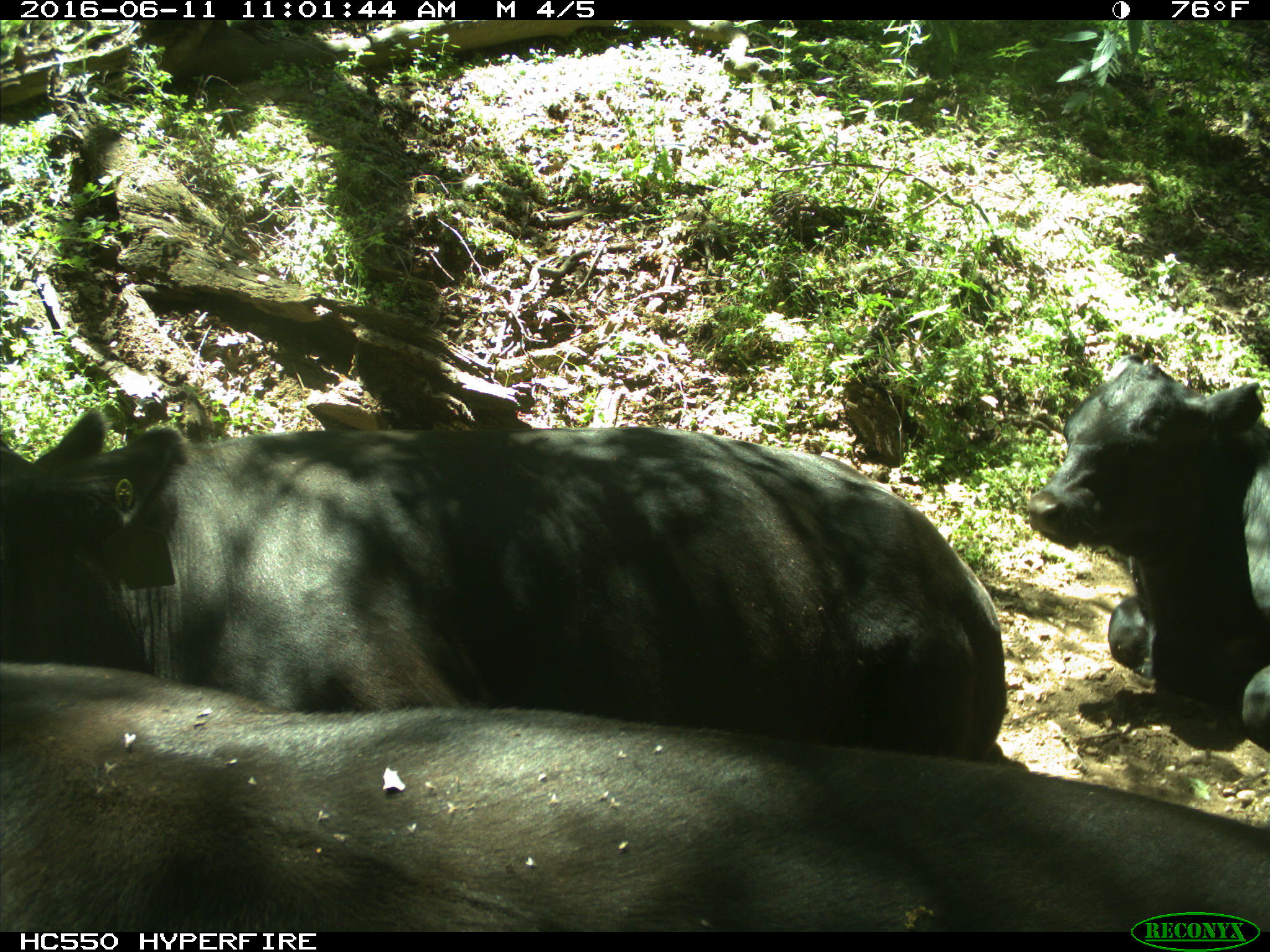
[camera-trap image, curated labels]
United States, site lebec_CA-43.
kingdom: Animalia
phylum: Chordata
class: Mammalia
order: Artiodactyla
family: Bovidae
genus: Bos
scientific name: Bos taurus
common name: domestic cow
Bos taurus (domestic cow).